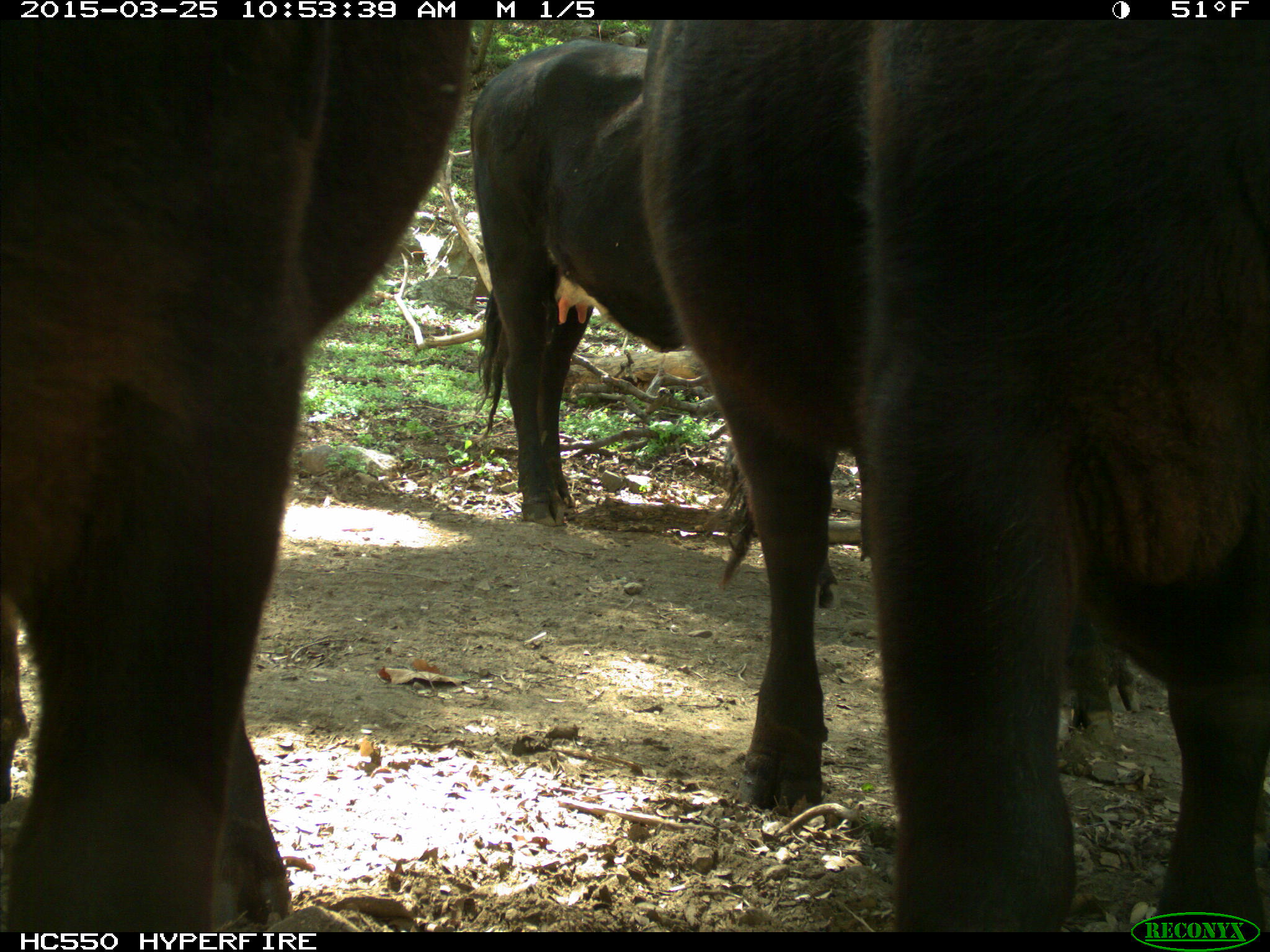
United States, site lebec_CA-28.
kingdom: Animalia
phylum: Chordata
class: Mammalia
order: Artiodactyla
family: Bovidae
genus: Bos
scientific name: Bos taurus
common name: domestic cow